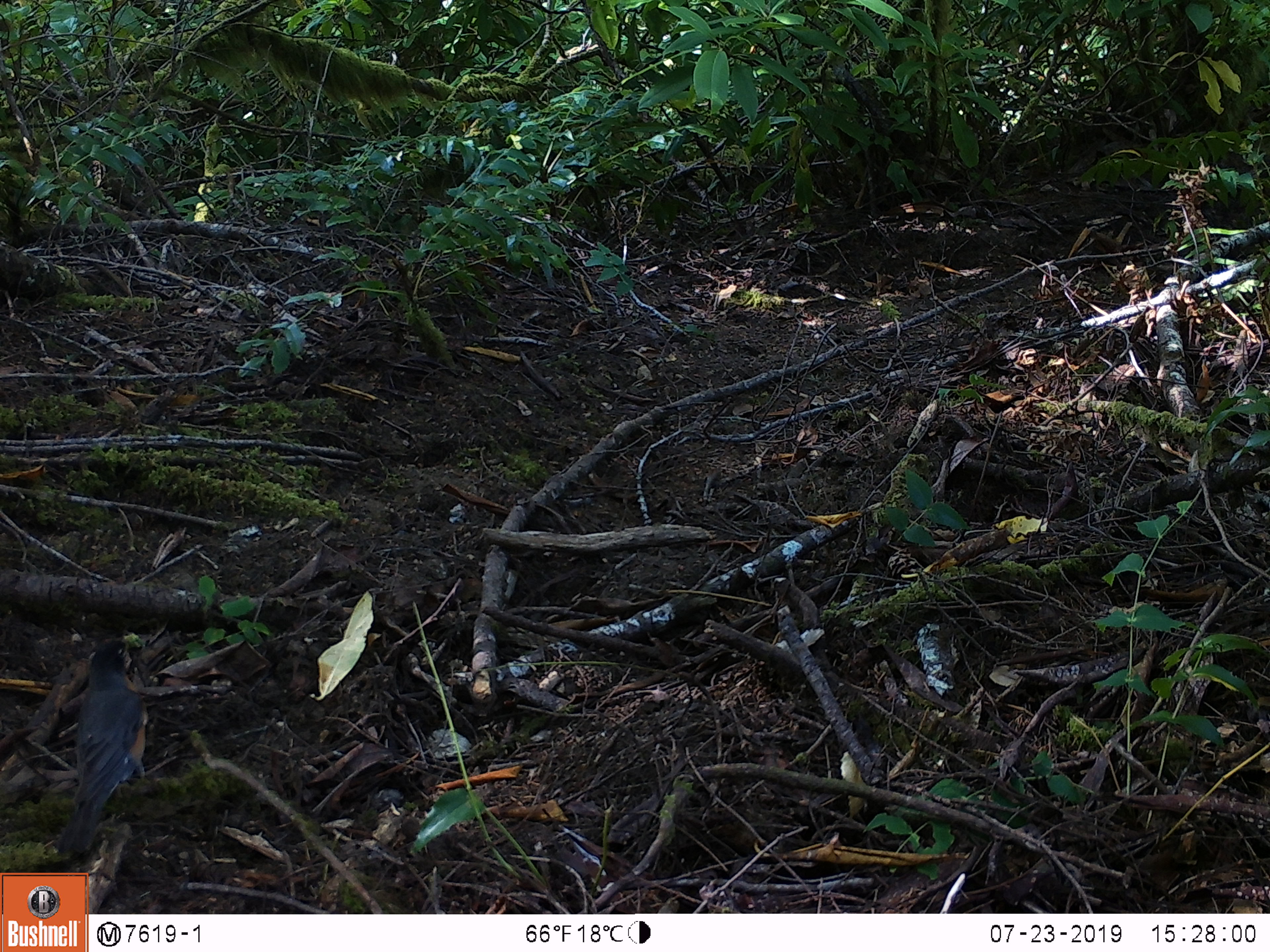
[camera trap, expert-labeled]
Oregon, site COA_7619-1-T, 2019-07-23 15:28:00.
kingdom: Animalia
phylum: Chordata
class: Mammalia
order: Carnivora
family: Mustelidae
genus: Martes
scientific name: Martes americana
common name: marten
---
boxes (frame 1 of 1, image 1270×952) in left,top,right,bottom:
marten: 32,617,194,869